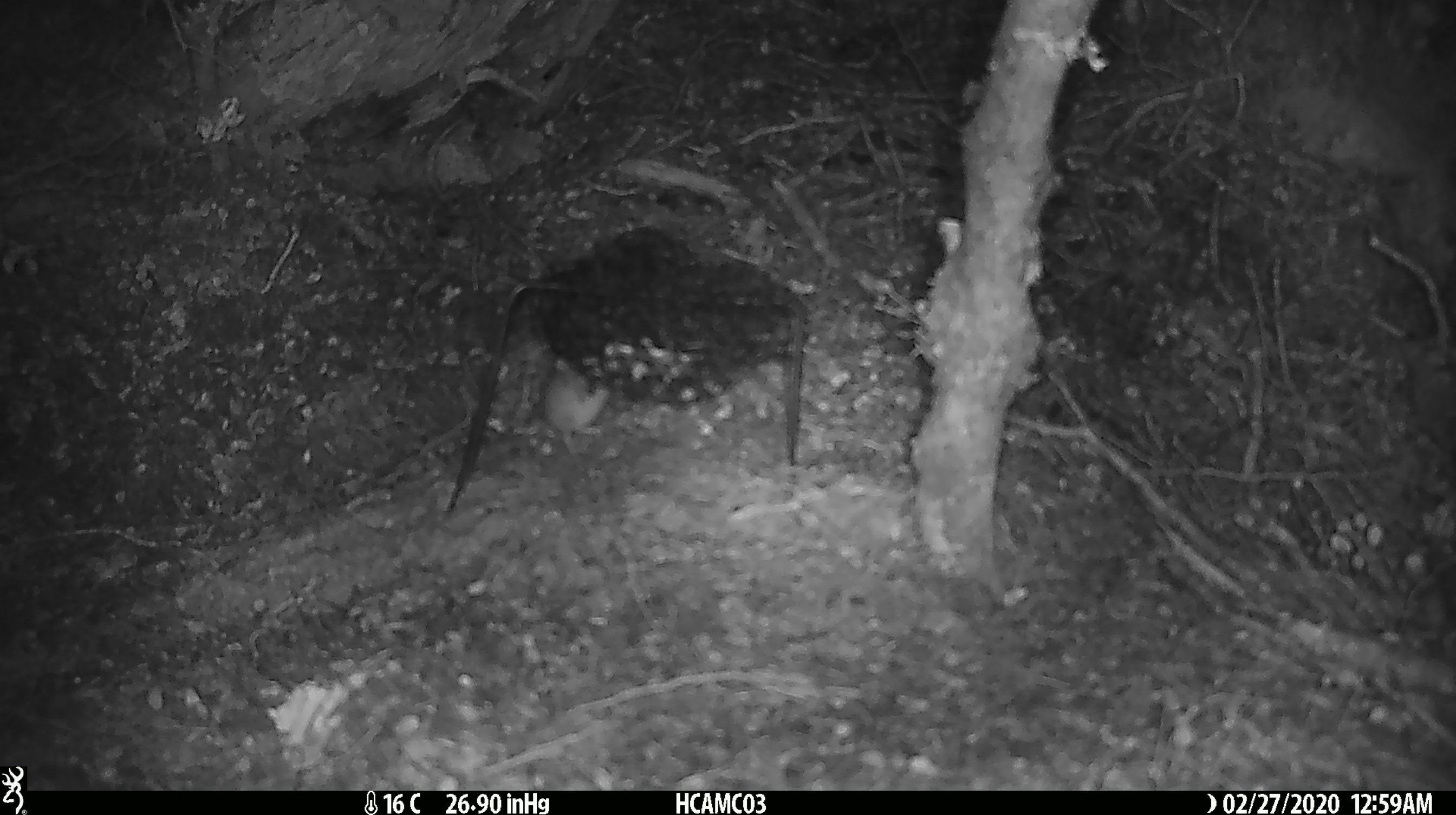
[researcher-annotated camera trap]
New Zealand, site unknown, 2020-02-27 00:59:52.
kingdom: Animalia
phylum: Chordata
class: Mammalia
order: Rodentia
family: Muridae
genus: Mus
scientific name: Mus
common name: mouse